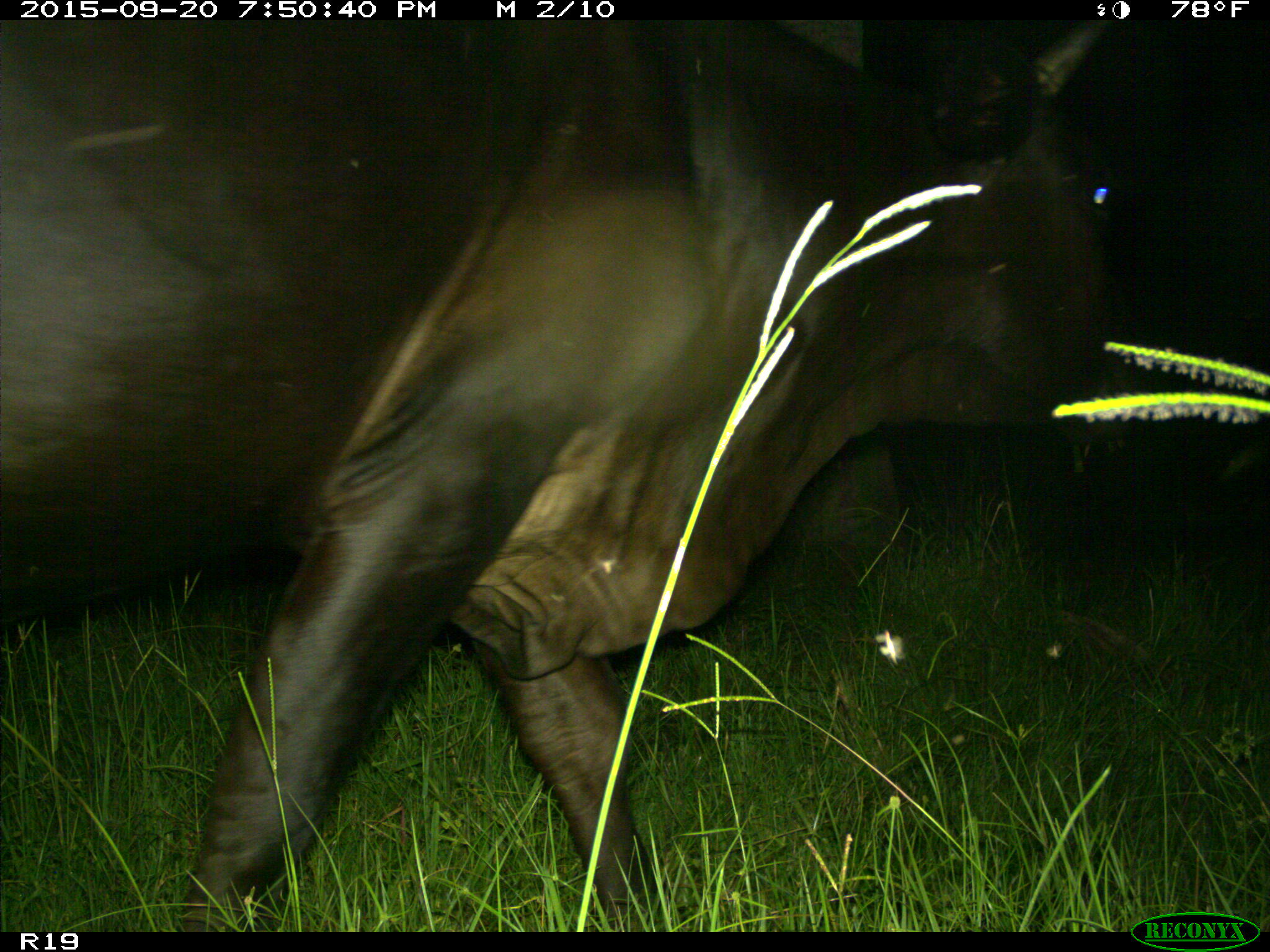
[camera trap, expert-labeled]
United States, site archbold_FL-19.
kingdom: Animalia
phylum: Chordata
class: Mammalia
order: Artiodactyla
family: Bovidae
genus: Bos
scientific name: Bos taurus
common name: domestic cow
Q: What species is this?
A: Bos taurus (domestic cow).